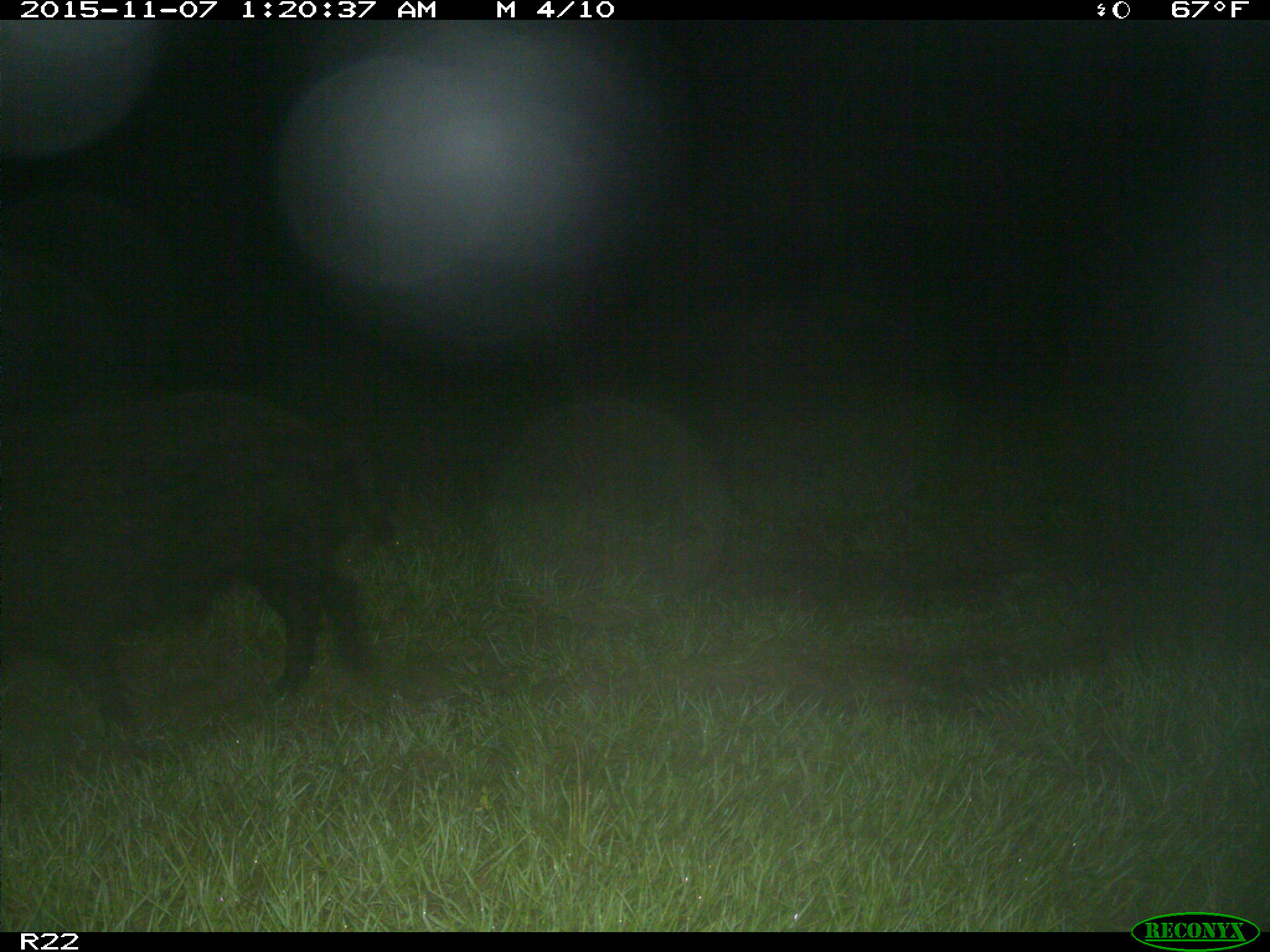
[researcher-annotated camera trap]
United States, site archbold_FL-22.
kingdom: Animalia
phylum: Chordata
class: Mammalia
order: Artiodactyla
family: Suidae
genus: Sus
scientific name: Sus scrofa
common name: wild boar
Sus scrofa (wild boar).